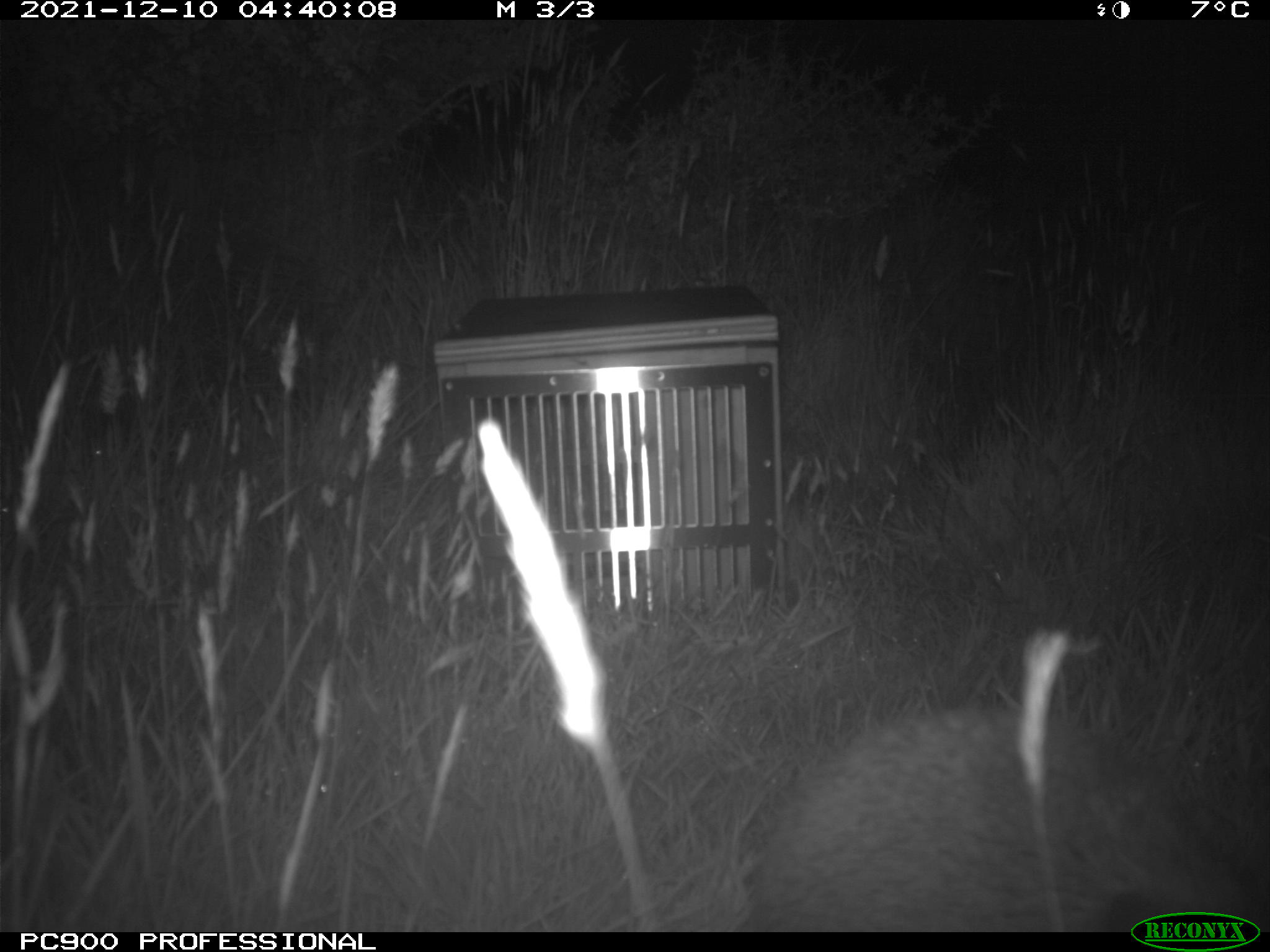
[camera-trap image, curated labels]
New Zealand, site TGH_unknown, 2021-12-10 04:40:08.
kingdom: Animalia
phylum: Chordata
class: Mammalia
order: Eulipotyphla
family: Erinaceidae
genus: Erinaceus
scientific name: Erinaceus europaeus europaeus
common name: european hedgehog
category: hedgehog